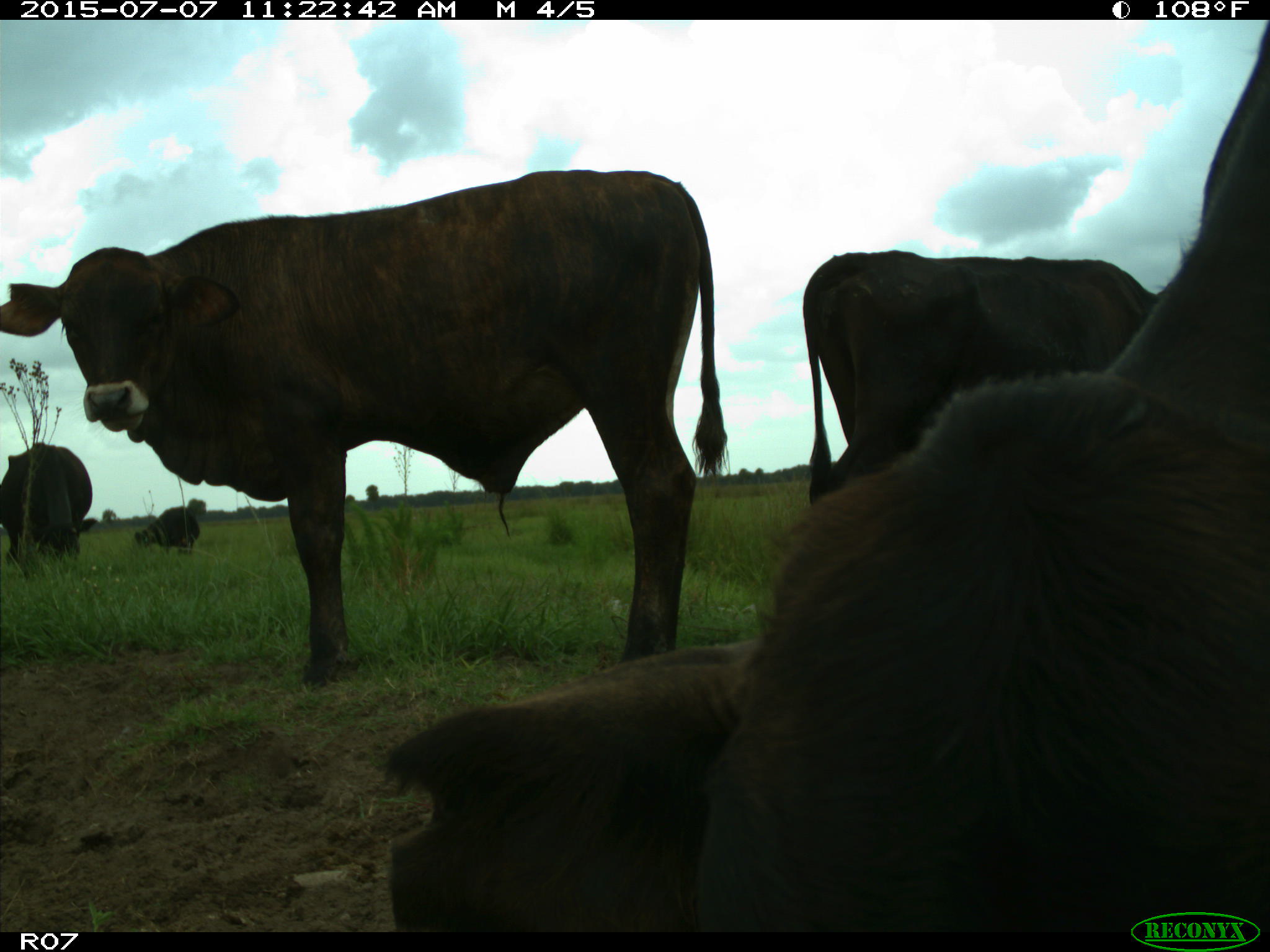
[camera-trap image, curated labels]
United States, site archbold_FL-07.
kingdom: Animalia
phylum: Chordata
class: Mammalia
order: Artiodactyla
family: Bovidae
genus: Bos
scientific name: Bos taurus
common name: domestic cow